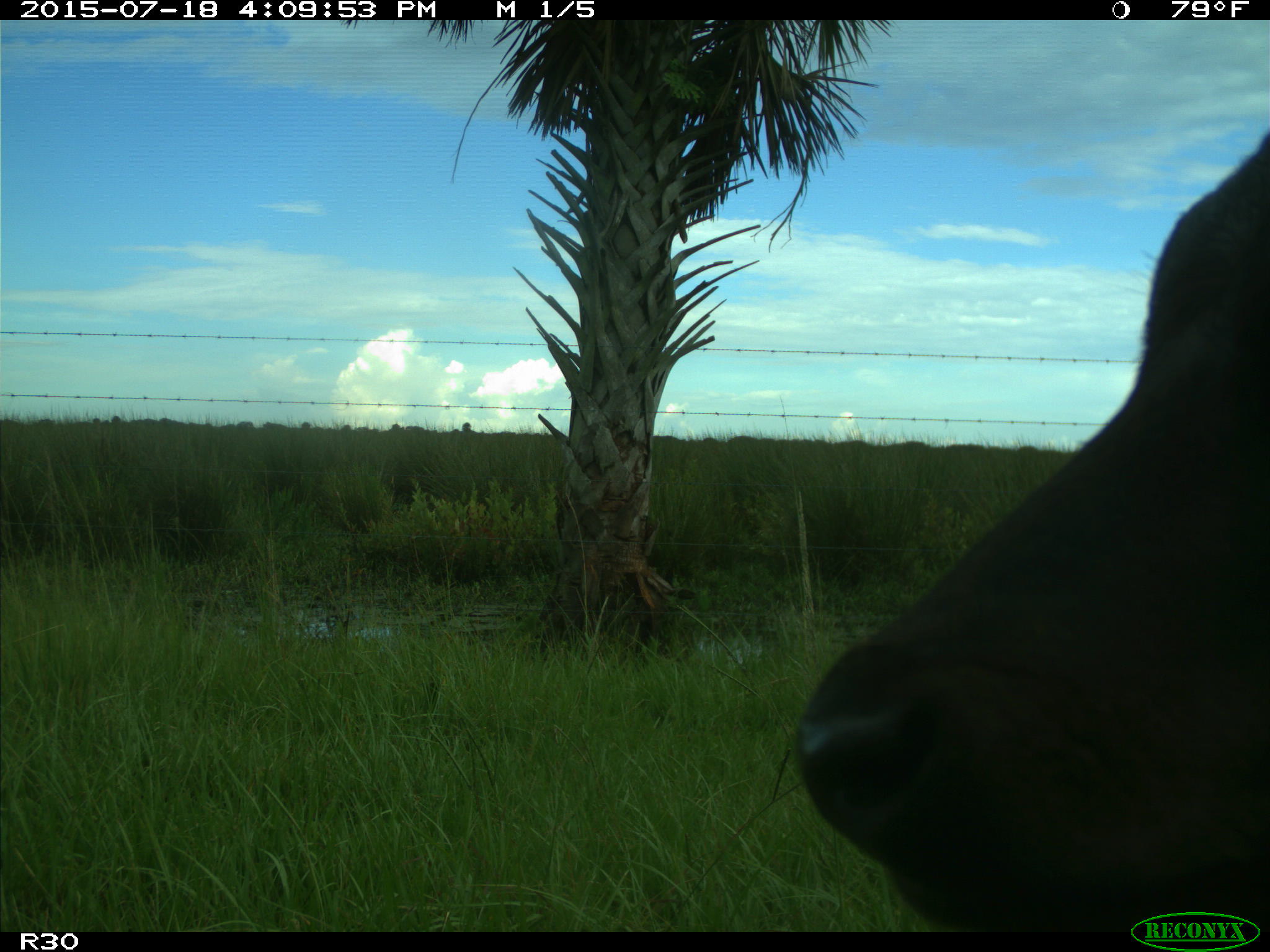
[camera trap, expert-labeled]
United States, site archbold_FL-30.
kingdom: Animalia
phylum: Chordata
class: Mammalia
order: Artiodactyla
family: Bovidae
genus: Bos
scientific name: Bos taurus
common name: domestic cow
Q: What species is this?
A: Bos taurus (domestic cow).